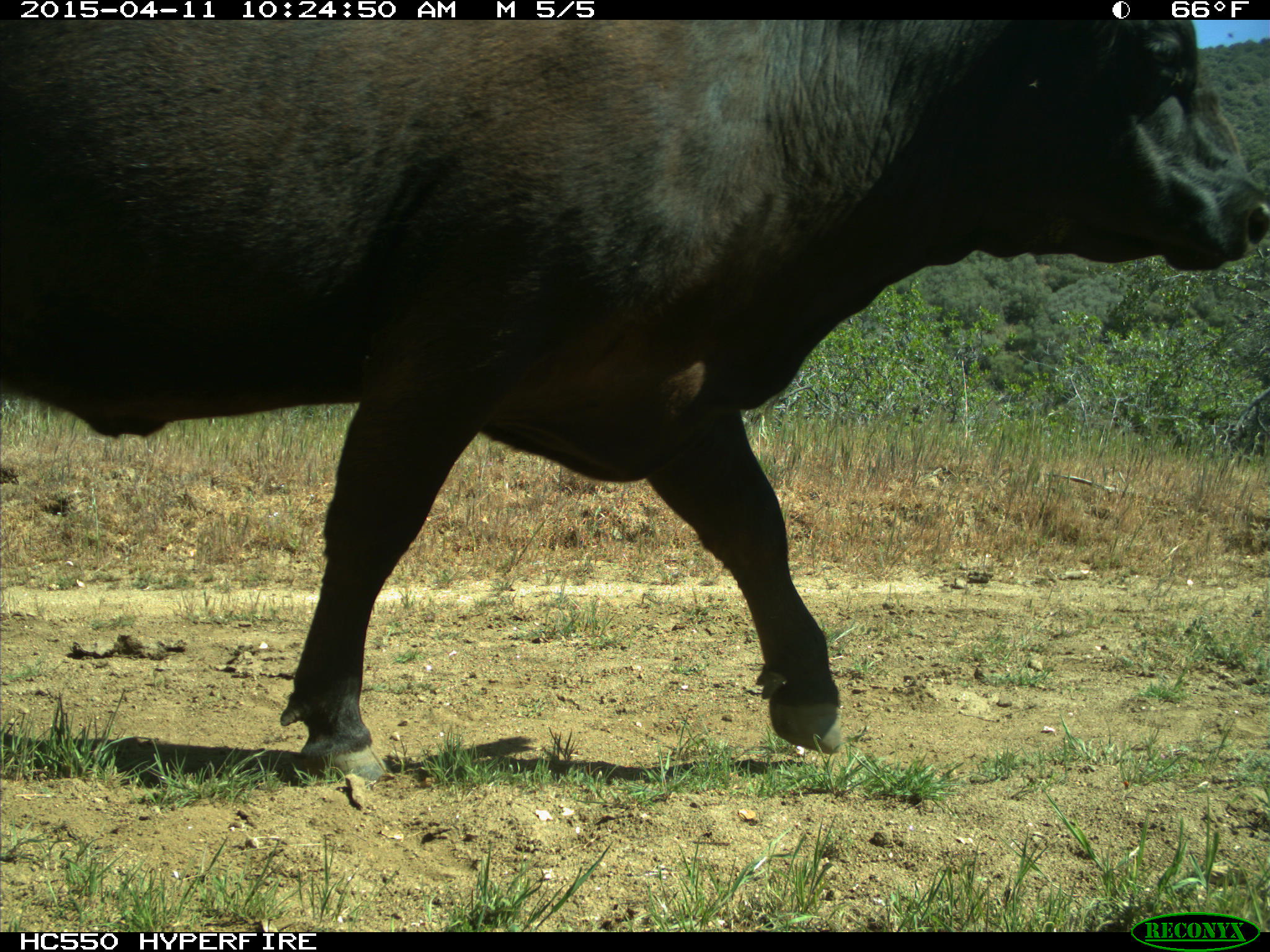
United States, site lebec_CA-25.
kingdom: Animalia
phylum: Chordata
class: Mammalia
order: Artiodactyla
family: Bovidae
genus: Bos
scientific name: Bos taurus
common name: domestic cow